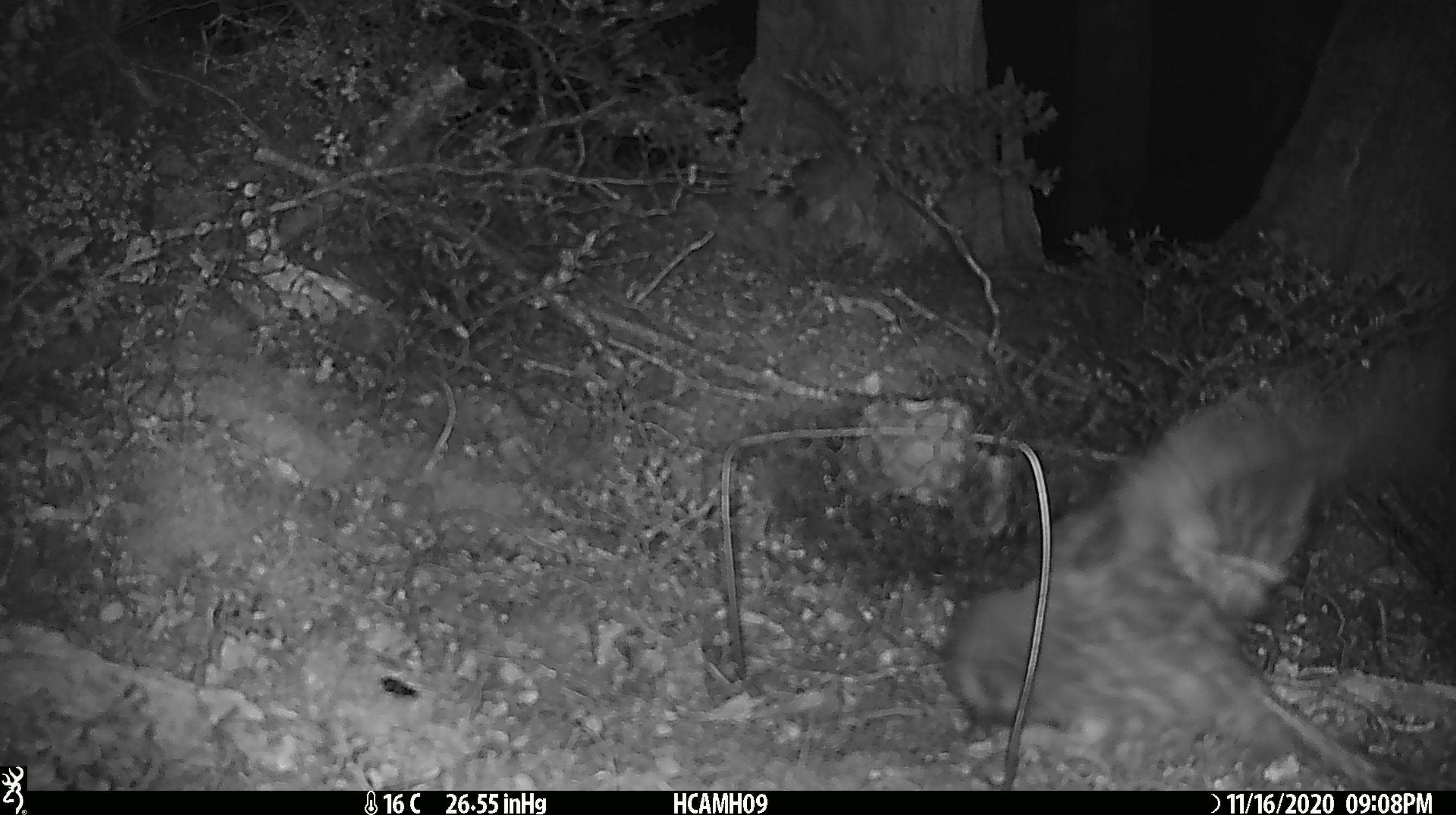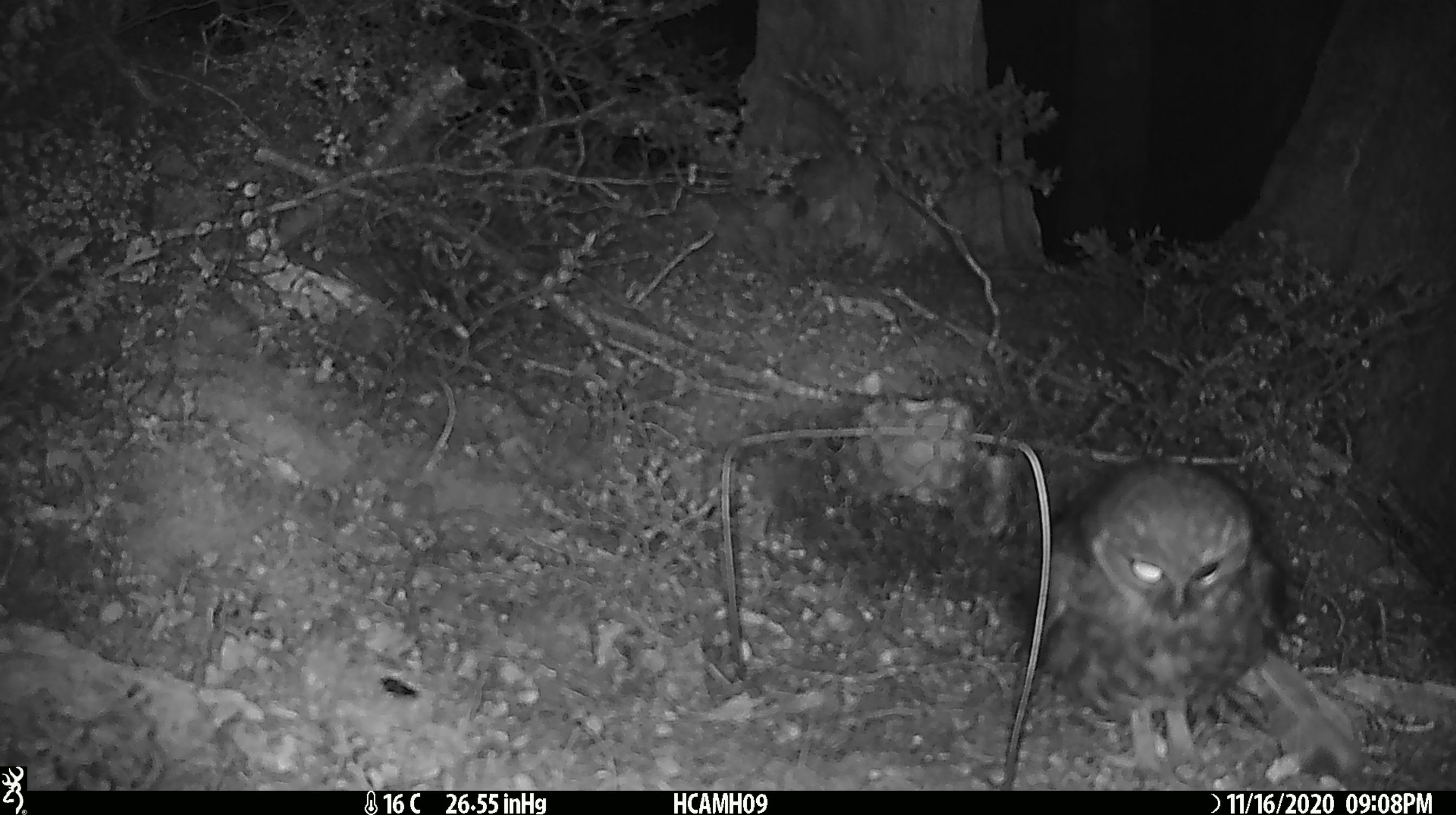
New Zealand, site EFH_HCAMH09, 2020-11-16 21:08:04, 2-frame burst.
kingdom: Animalia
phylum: Chordata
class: Aves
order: Strigiformes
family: Strigidae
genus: Ninox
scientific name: Ninox novaeseelandiae novaeseelandiae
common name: morepork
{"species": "morepork (Ninox novaeseelandiae novaeseelandiae)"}